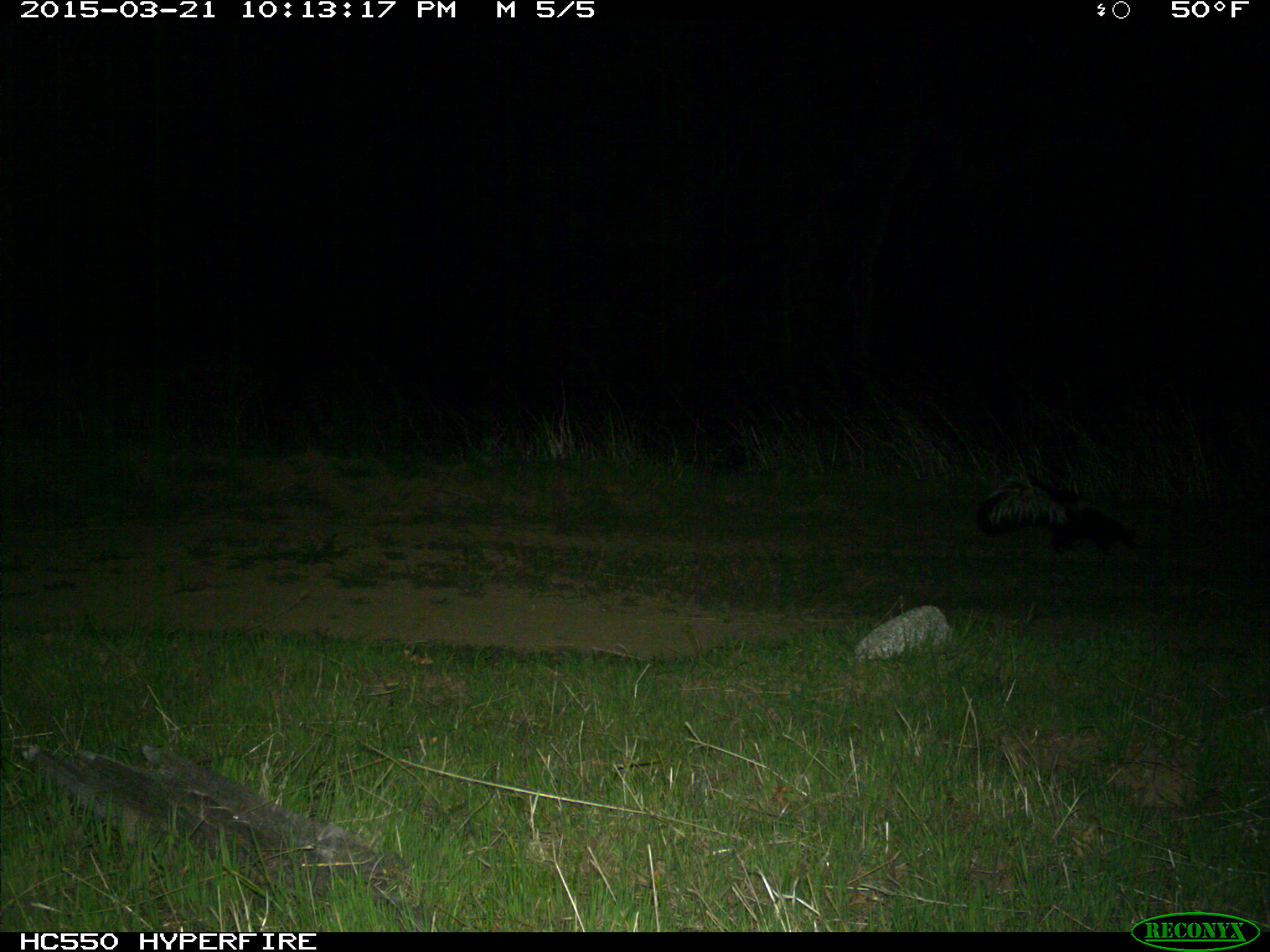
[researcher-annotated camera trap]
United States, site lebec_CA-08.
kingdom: Animalia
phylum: Chordata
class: Mammalia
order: Carnivora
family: Mephitidae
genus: Mephitis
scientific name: Mephitis mephitis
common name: striped skunk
Mephitis mephitis (striped skunk).